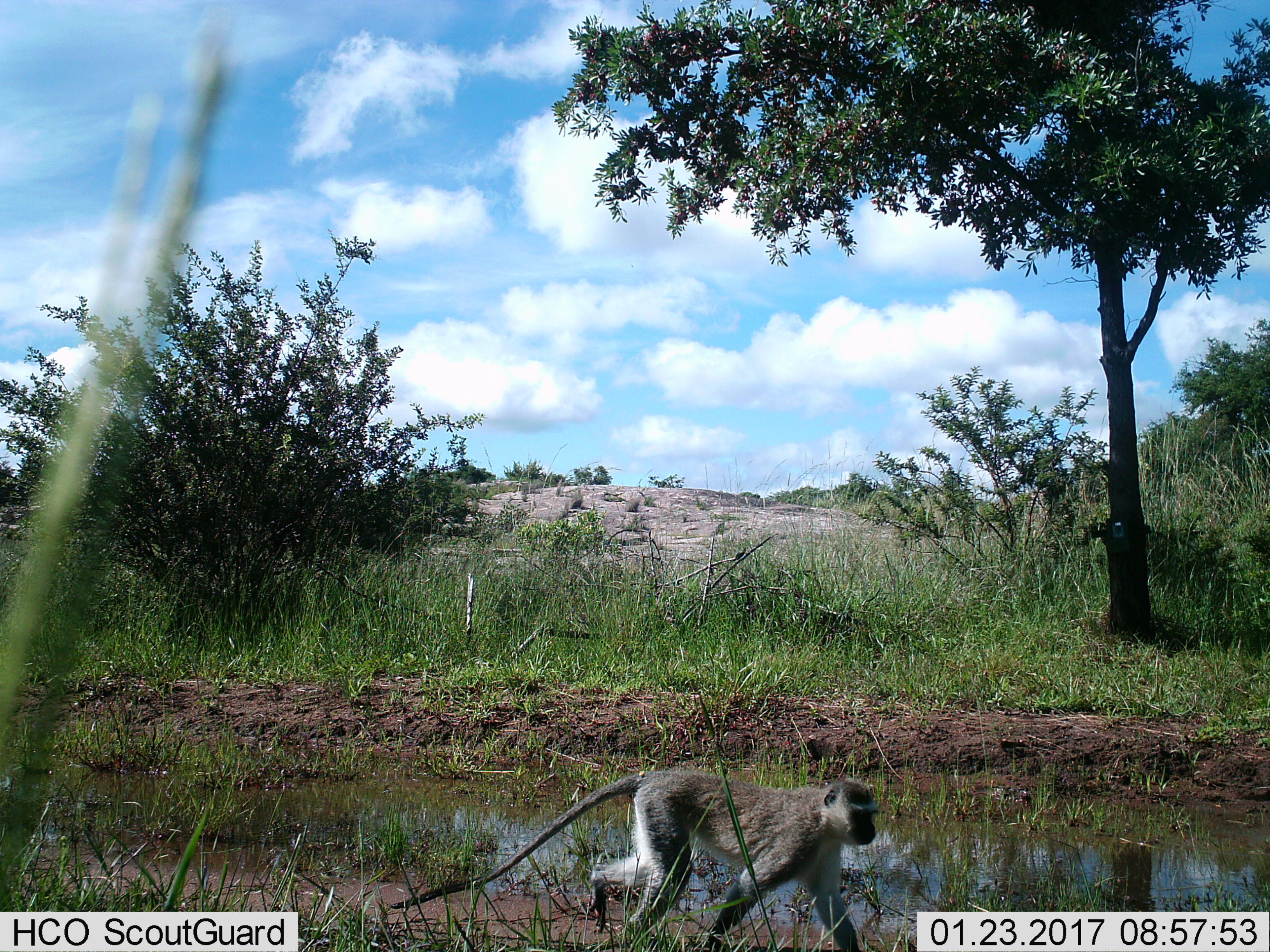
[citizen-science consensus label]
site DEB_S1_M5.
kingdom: Animalia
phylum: Chordata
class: Mammalia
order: Primates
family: Cercopithecidae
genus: Chlorocebus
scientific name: Chlorocebus pygerythrus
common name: vervet monkey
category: monkeyvervet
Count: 1.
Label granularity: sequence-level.